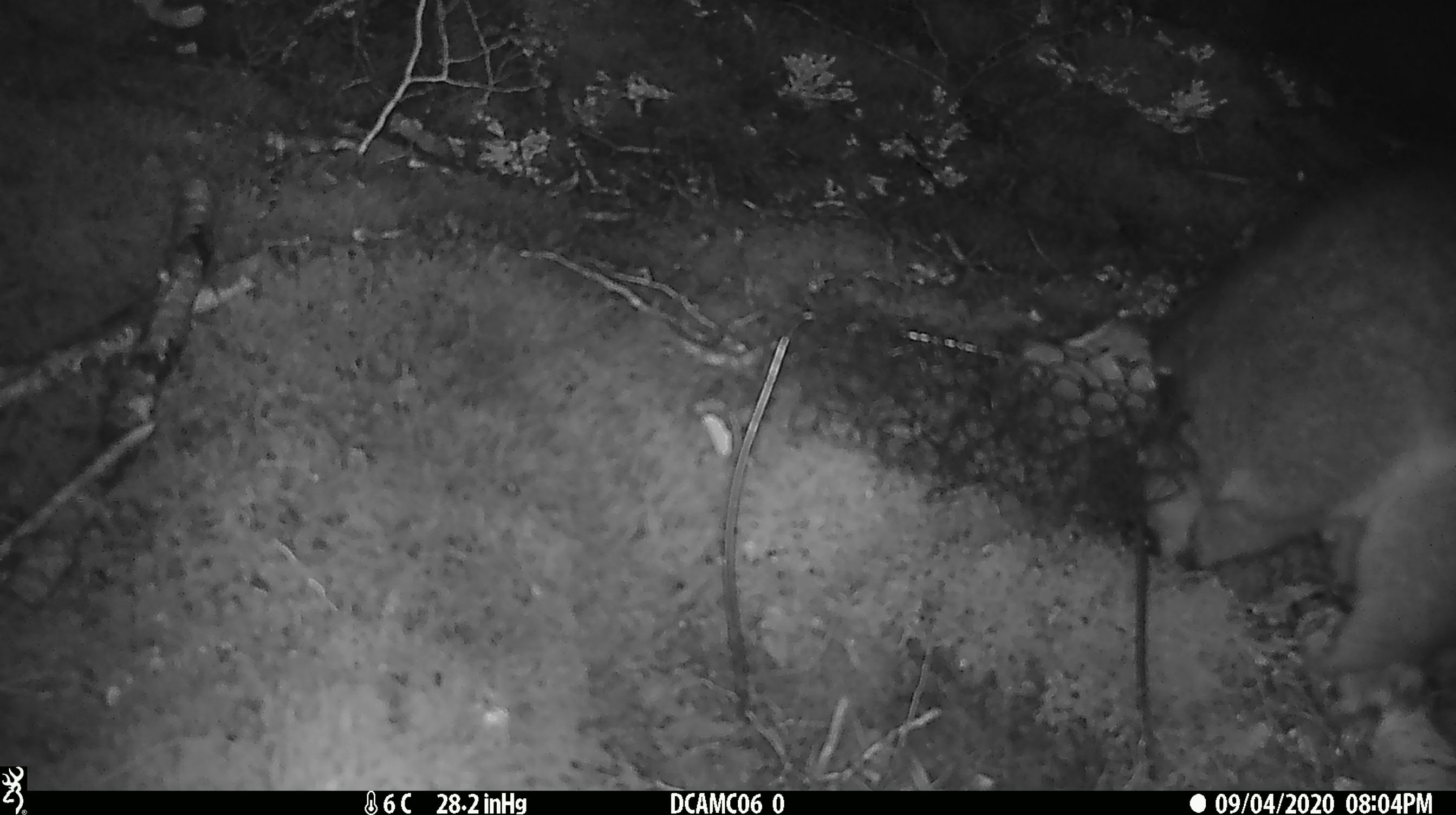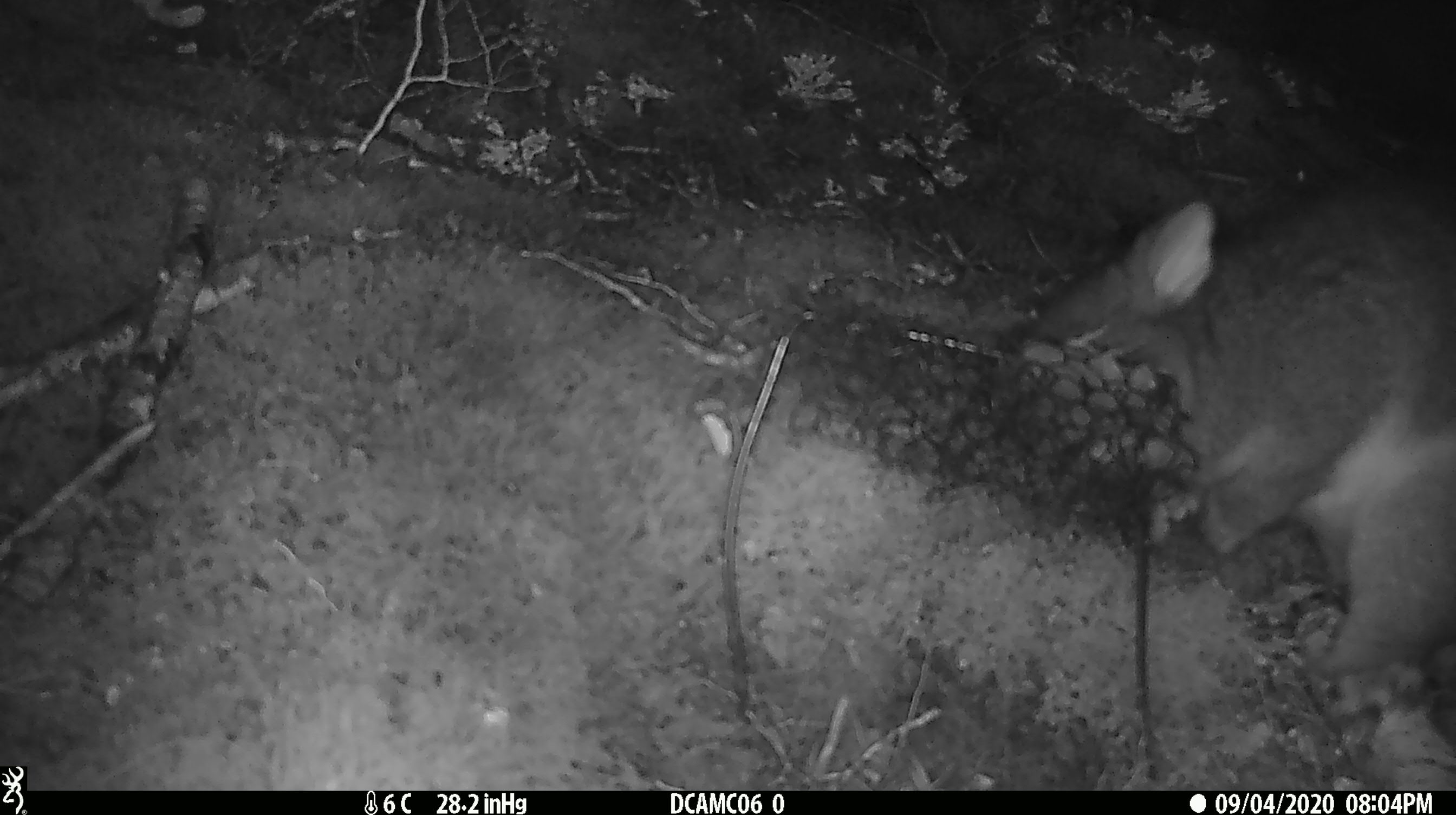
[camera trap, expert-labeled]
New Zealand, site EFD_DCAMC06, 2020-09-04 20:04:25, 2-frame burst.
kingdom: Animalia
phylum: Chordata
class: Mammalia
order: Diprotodontia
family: Phalangeridae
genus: Trichosurus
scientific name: Trichosurus vulpecula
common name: common brushtail possum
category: possum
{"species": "possum (common brushtail possum) (Trichosurus vulpecula)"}